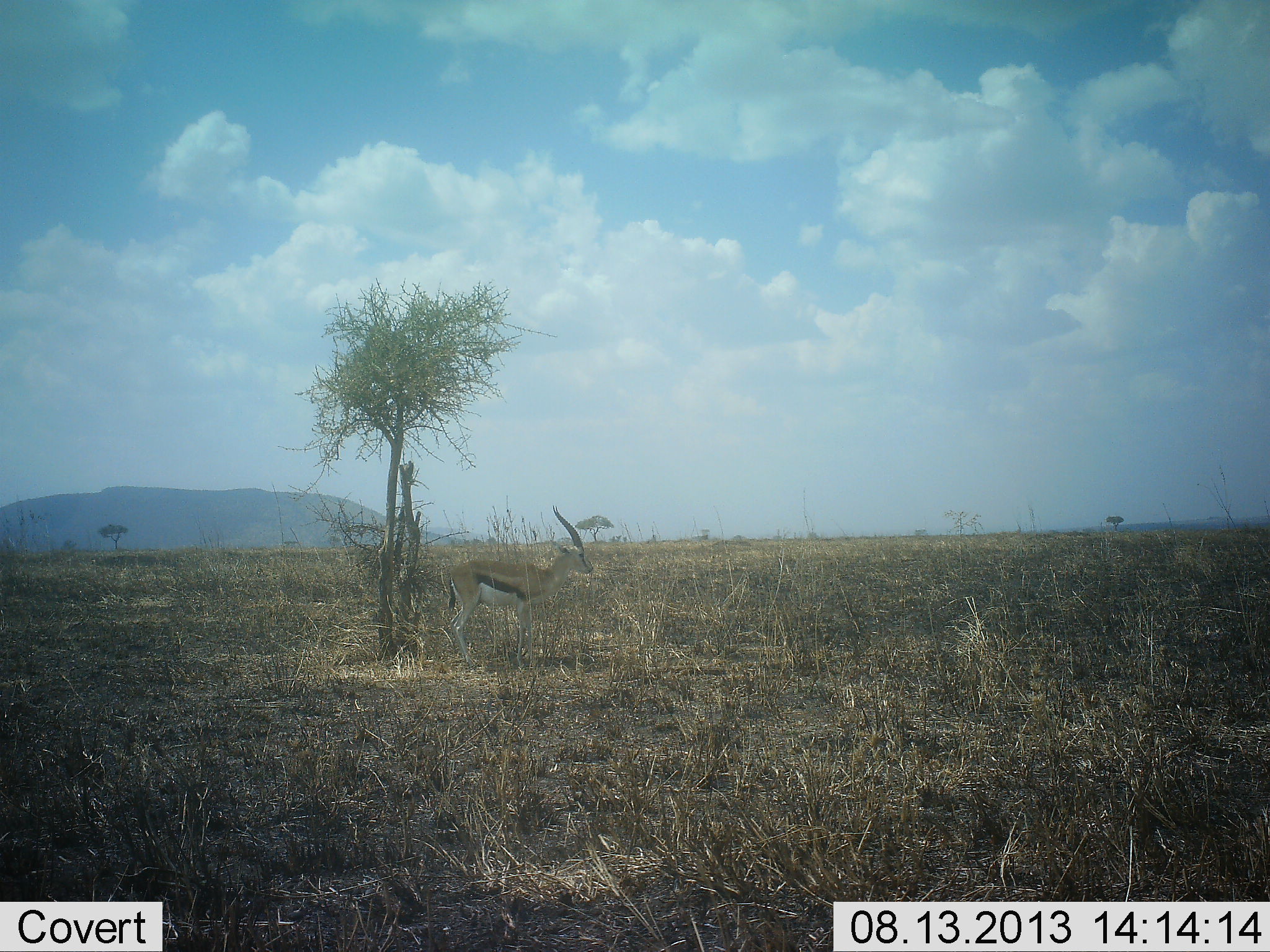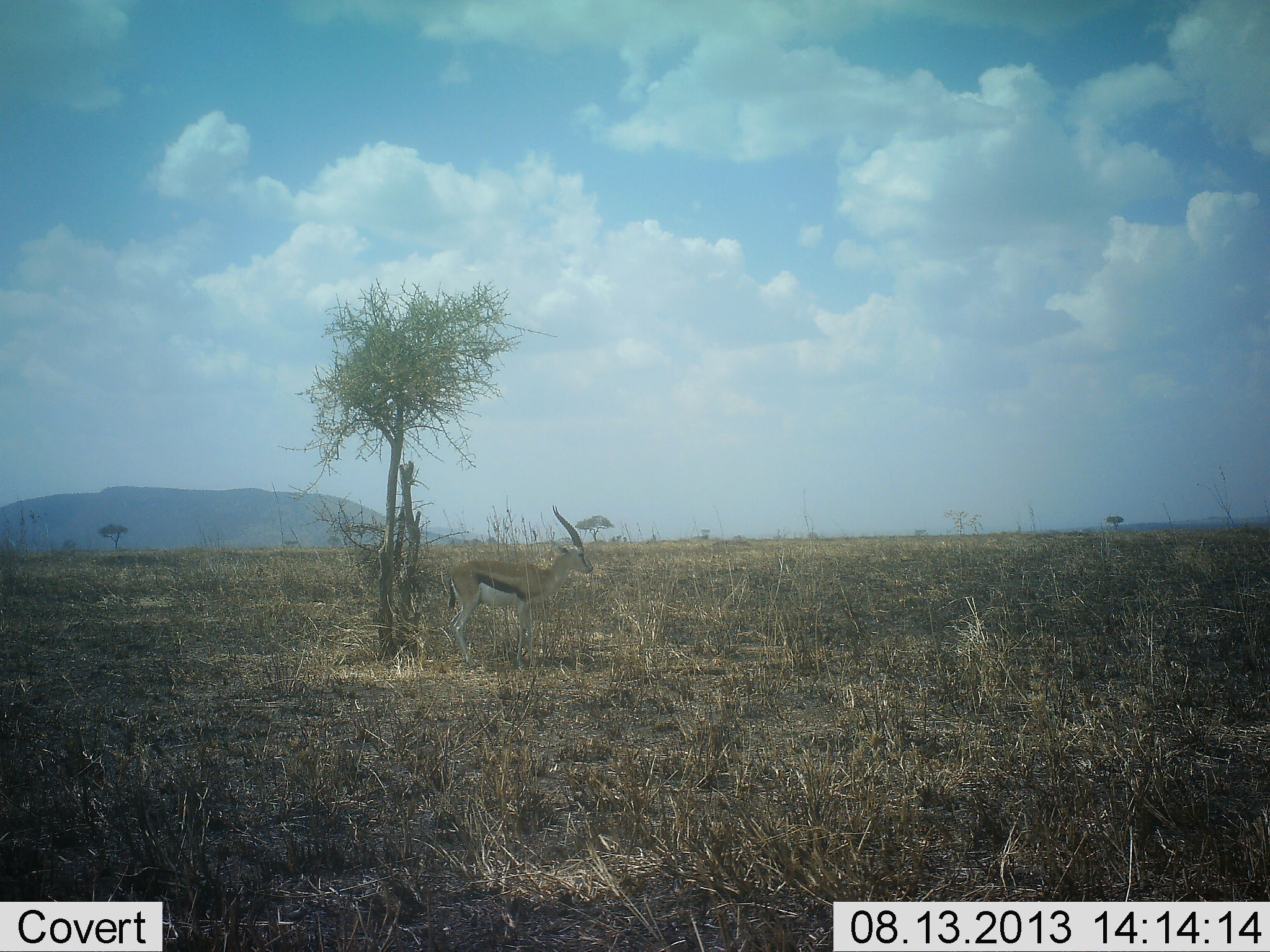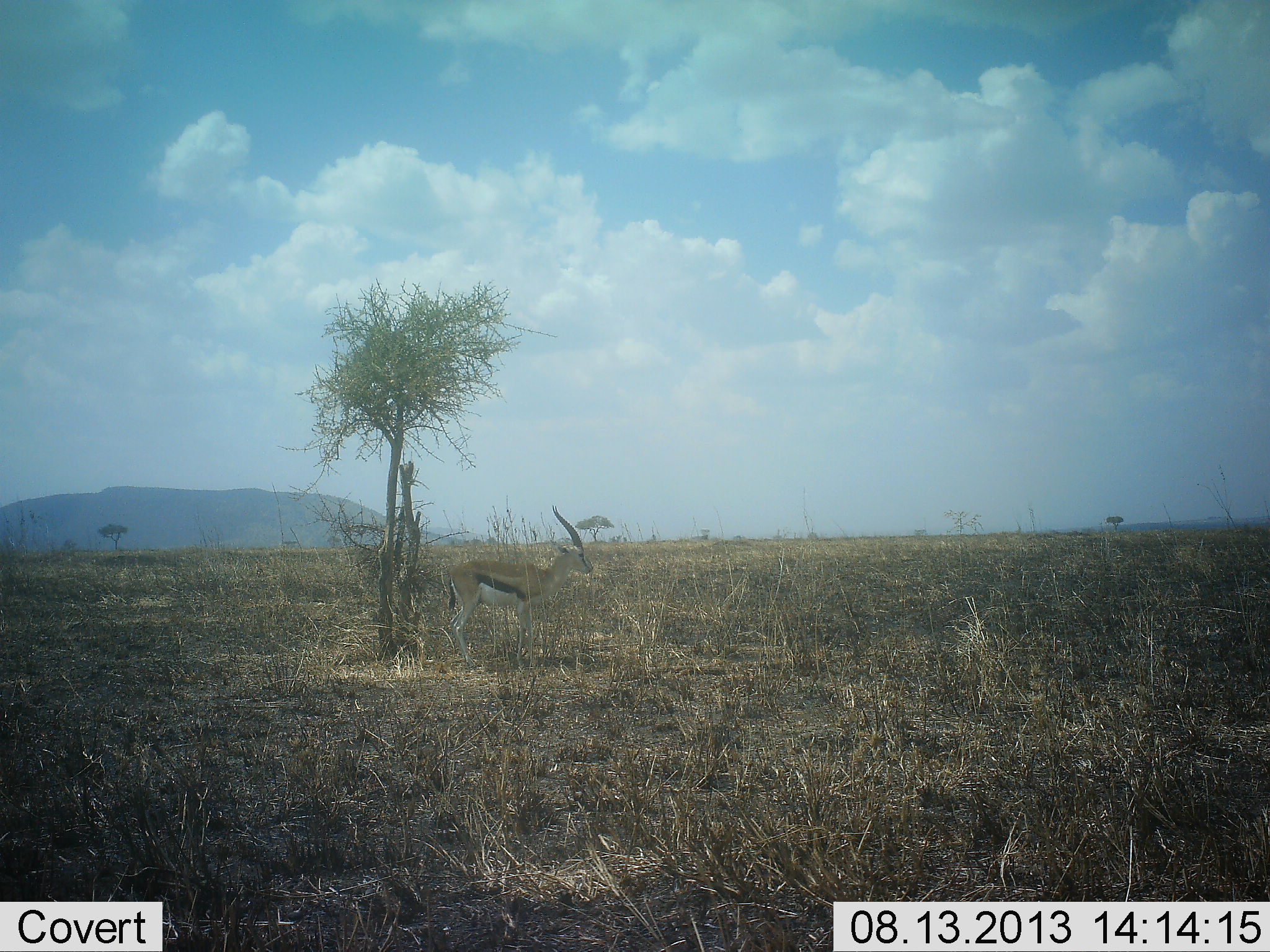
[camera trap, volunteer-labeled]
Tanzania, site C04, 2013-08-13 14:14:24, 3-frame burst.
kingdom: Animalia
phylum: Chordata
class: Mammalia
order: Artiodactyla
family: Bovidae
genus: Eudorcas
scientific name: Eudorcas thomsonii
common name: thomson's gazelle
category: gazellethomsons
Gazellethomsons (thomson's gazelle) (Eudorcas thomsonii), count 1. Behavior (volunteer vote fractions): standing 95%, resting 0%, moving 5%, interacting 0%. Young present (vote fraction): 0%. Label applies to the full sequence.